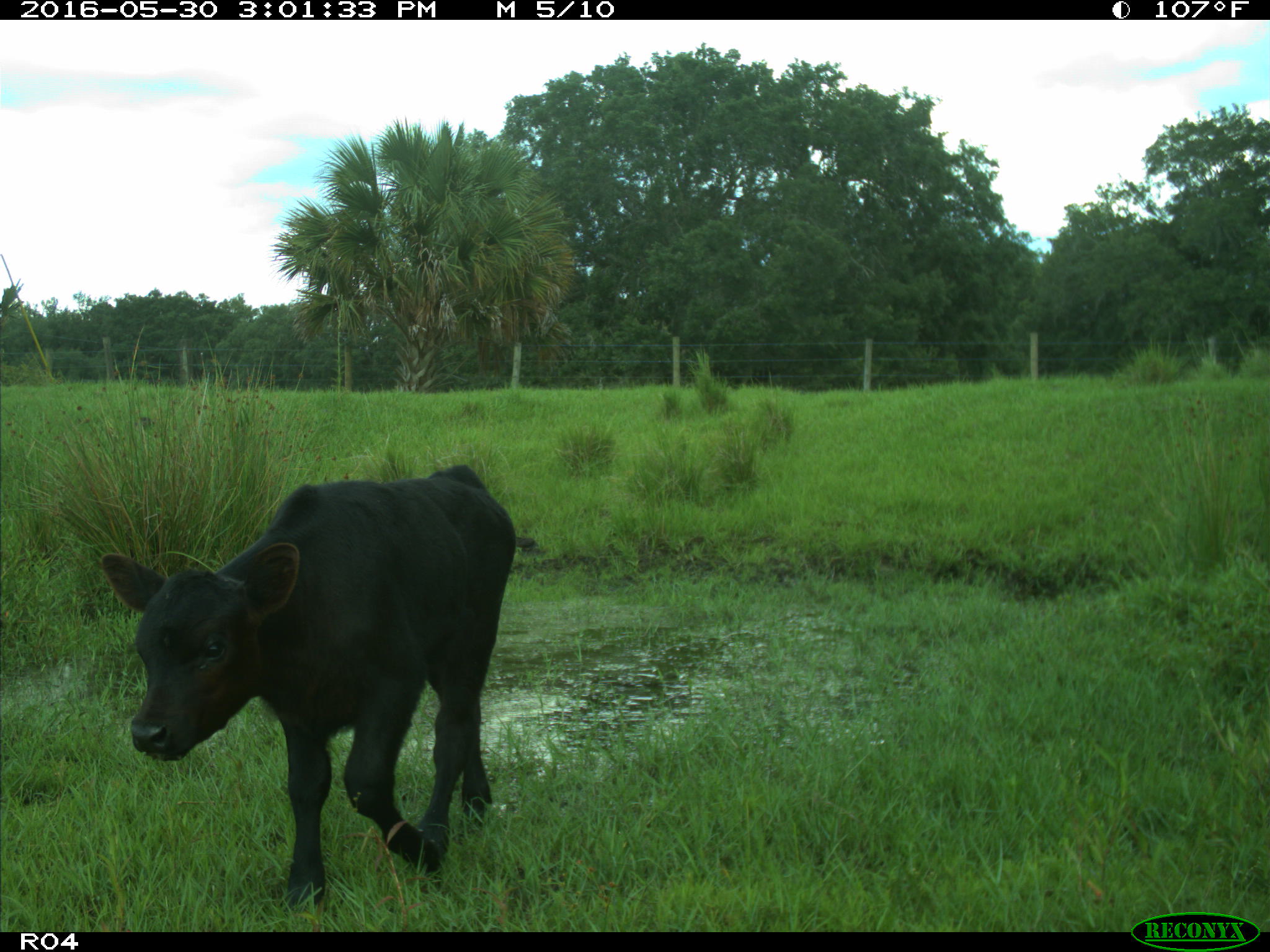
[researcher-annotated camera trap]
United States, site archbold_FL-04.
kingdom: Animalia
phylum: Chordata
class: Mammalia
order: Artiodactyla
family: Bovidae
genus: Bos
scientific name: Bos taurus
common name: domestic cow